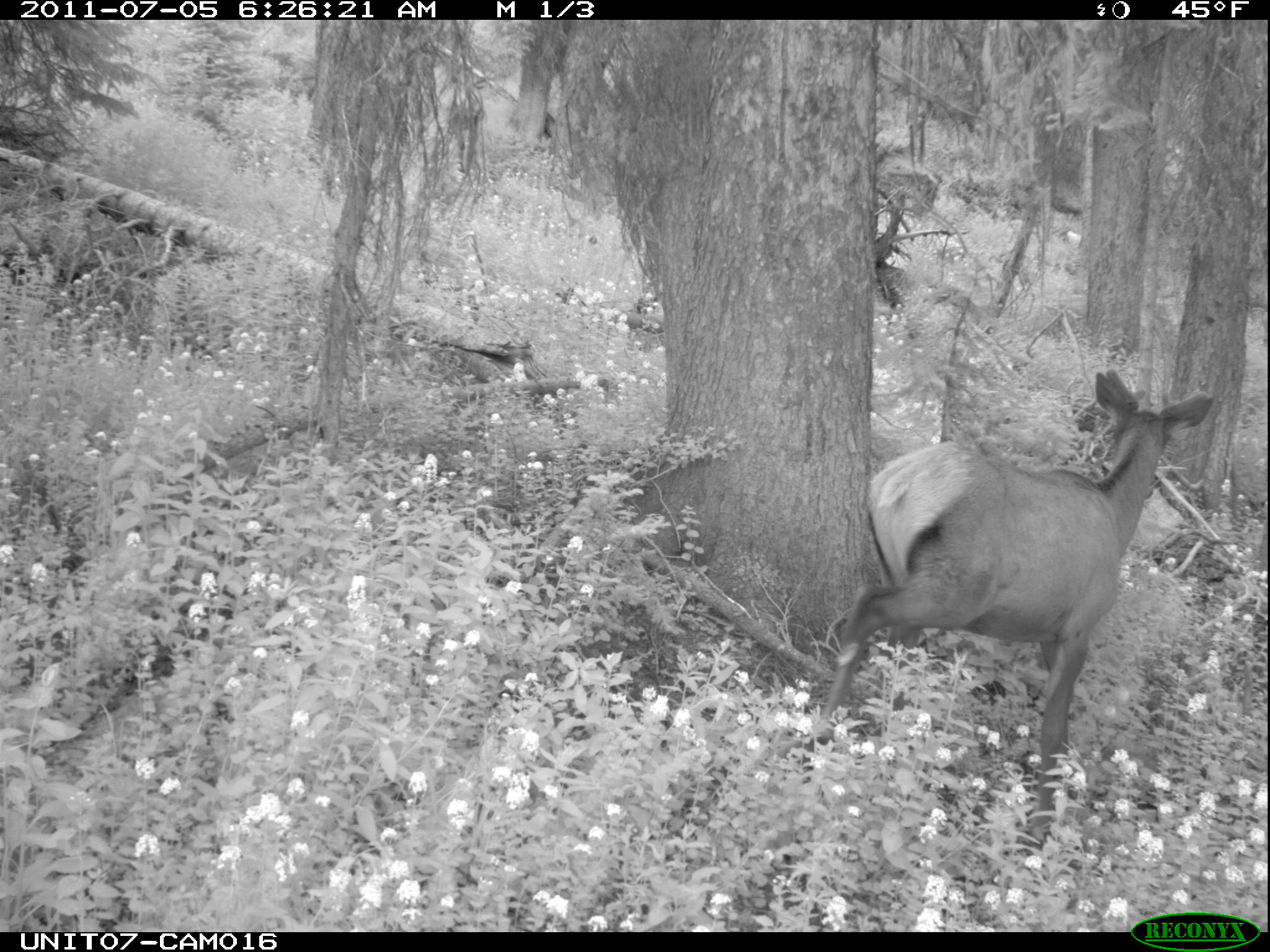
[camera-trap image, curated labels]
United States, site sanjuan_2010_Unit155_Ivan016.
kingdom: Animalia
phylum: Chordata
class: Mammalia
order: Artiodactyla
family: Cervidae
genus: Cervus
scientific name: Cervus elaphus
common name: red deer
Cervus elaphus (red deer).